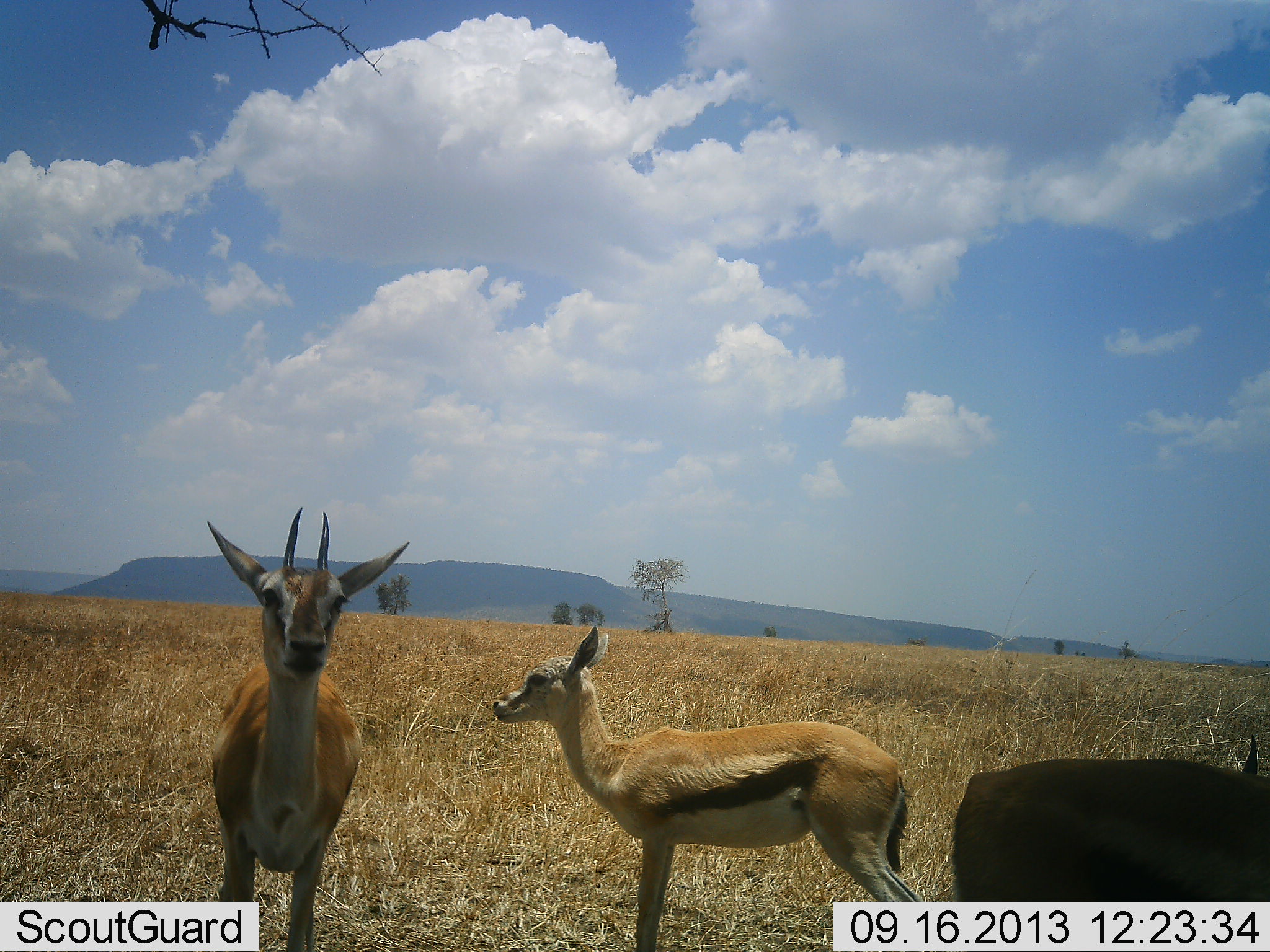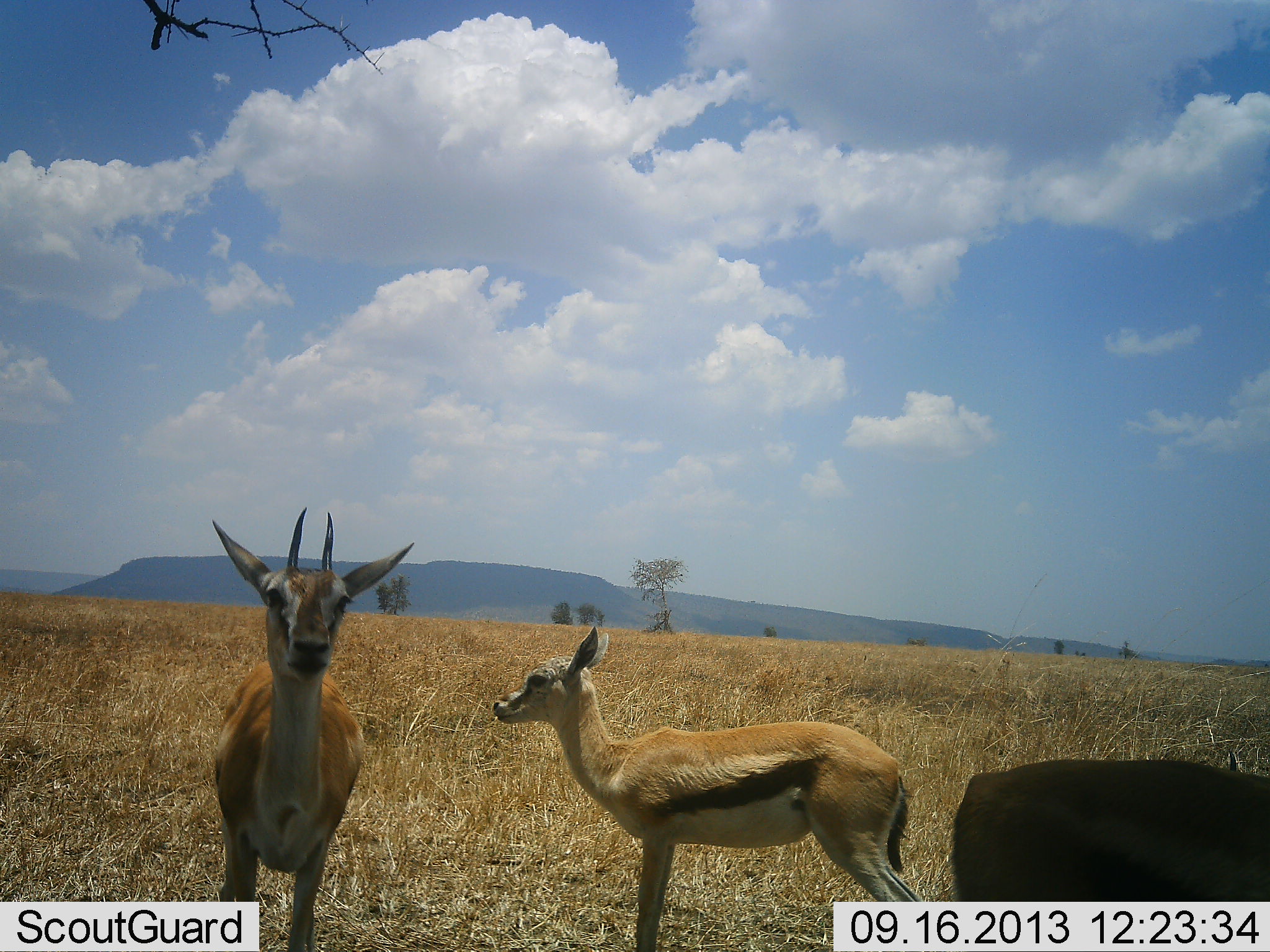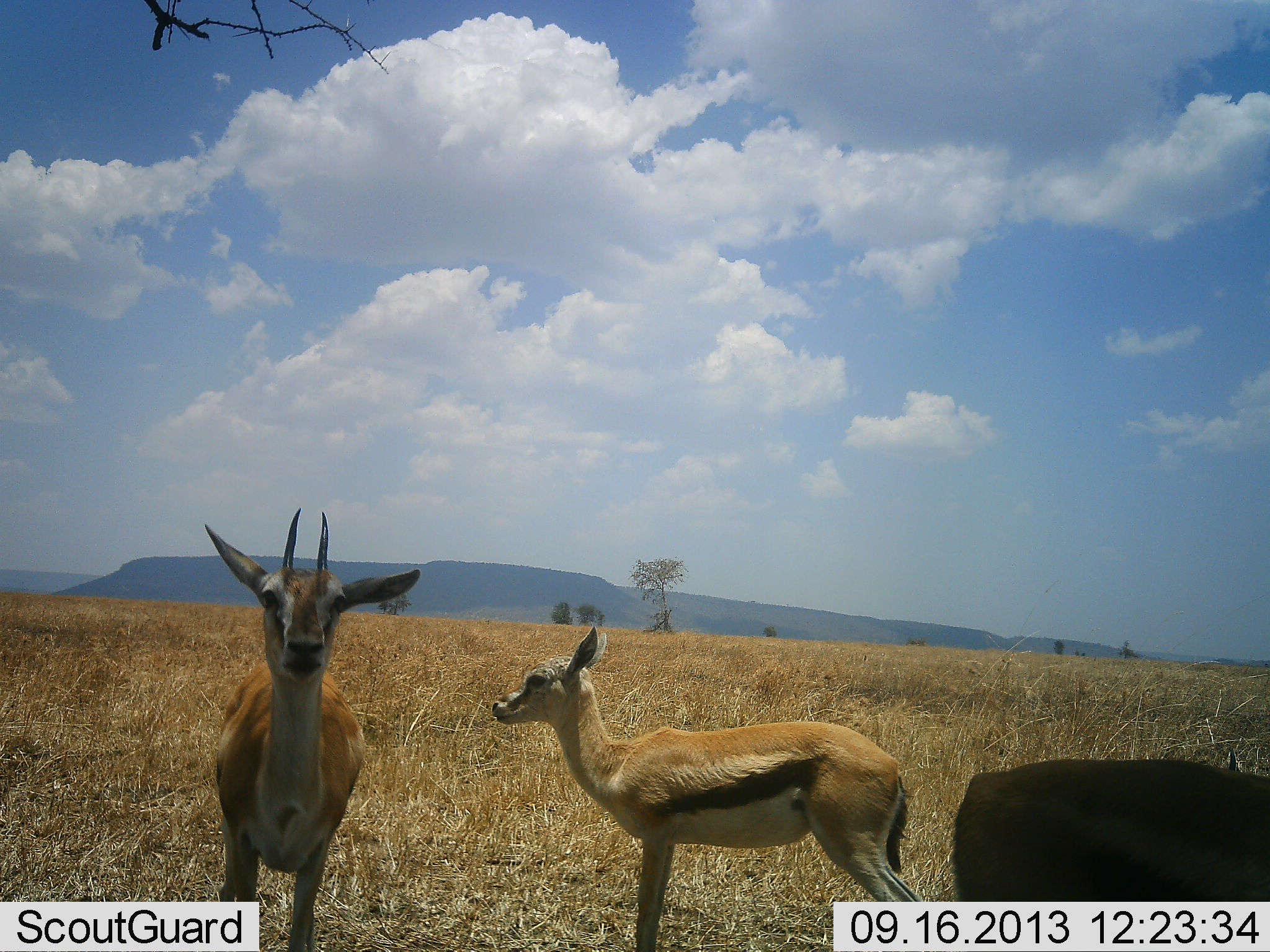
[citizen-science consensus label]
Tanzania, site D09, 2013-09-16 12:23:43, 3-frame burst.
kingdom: Animalia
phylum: Chordata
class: Mammalia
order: Artiodactyla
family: Bovidae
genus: Eudorcas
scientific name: Eudorcas thomsonii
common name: thomson's gazelle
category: gazellethomsons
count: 3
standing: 94%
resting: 0%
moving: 0%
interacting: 6%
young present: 24%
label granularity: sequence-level